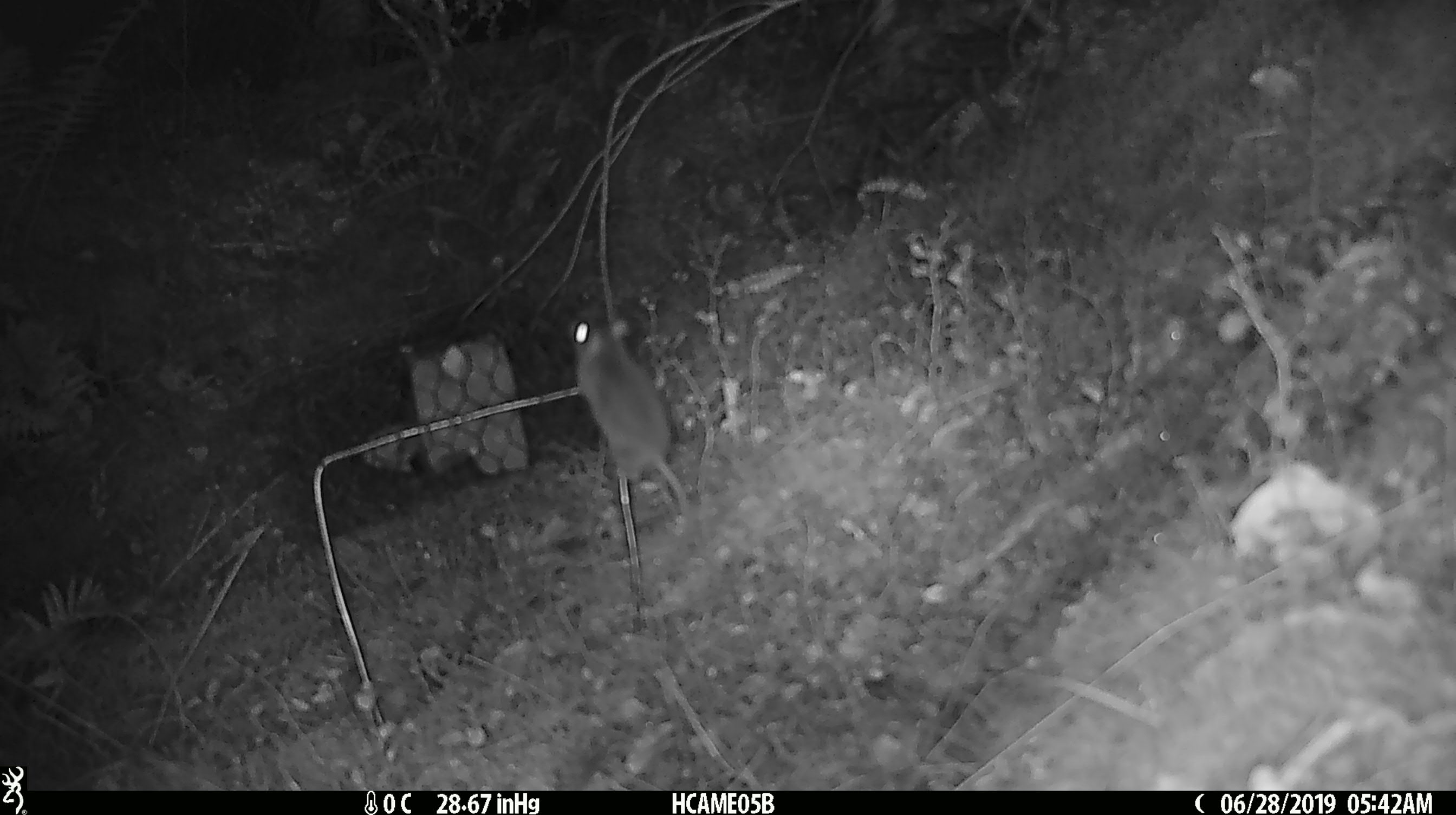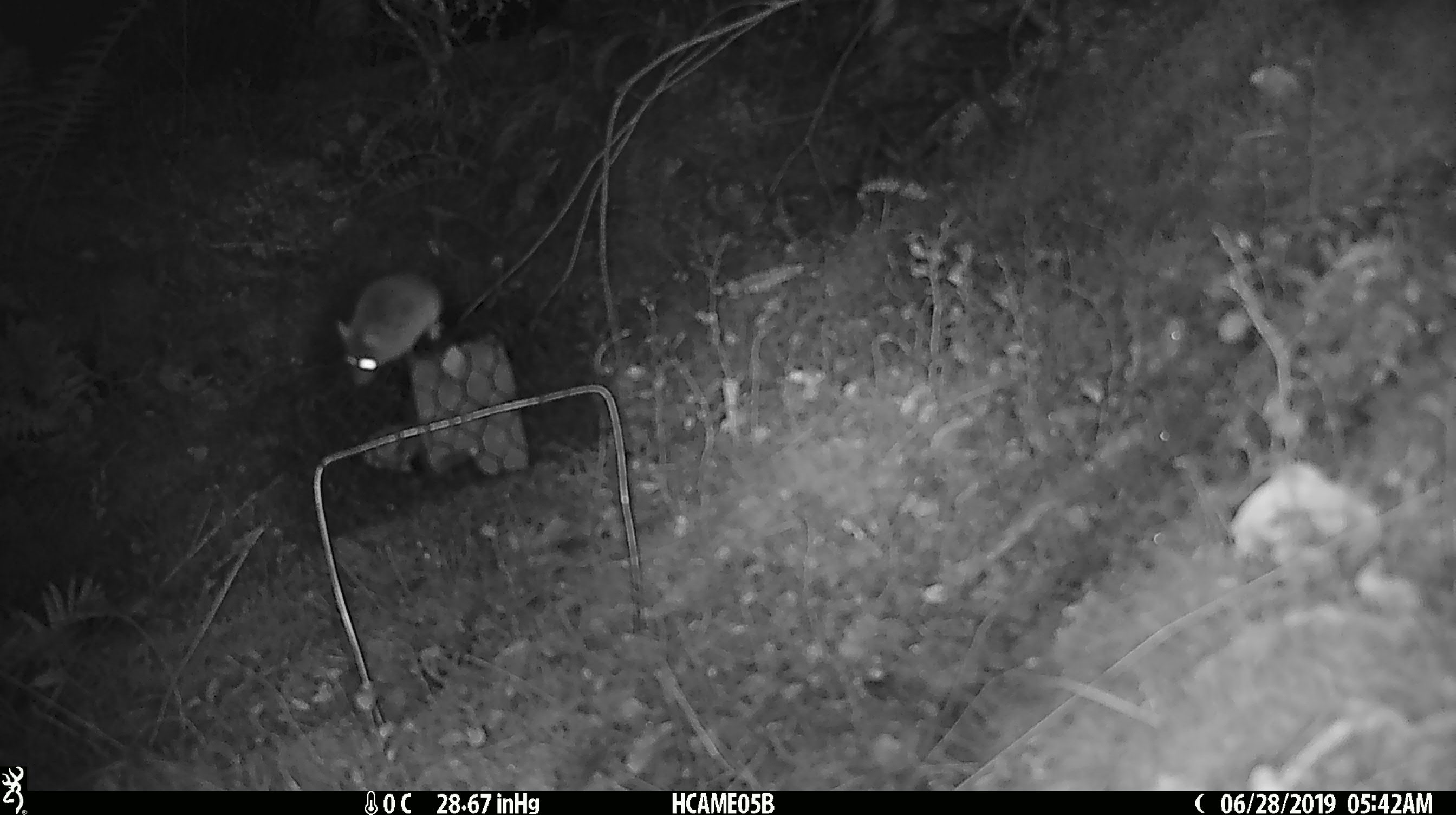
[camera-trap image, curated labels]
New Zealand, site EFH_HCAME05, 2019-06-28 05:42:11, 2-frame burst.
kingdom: Animalia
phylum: Chordata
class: Mammalia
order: Rodentia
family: Muridae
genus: Mus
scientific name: Mus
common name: mouse